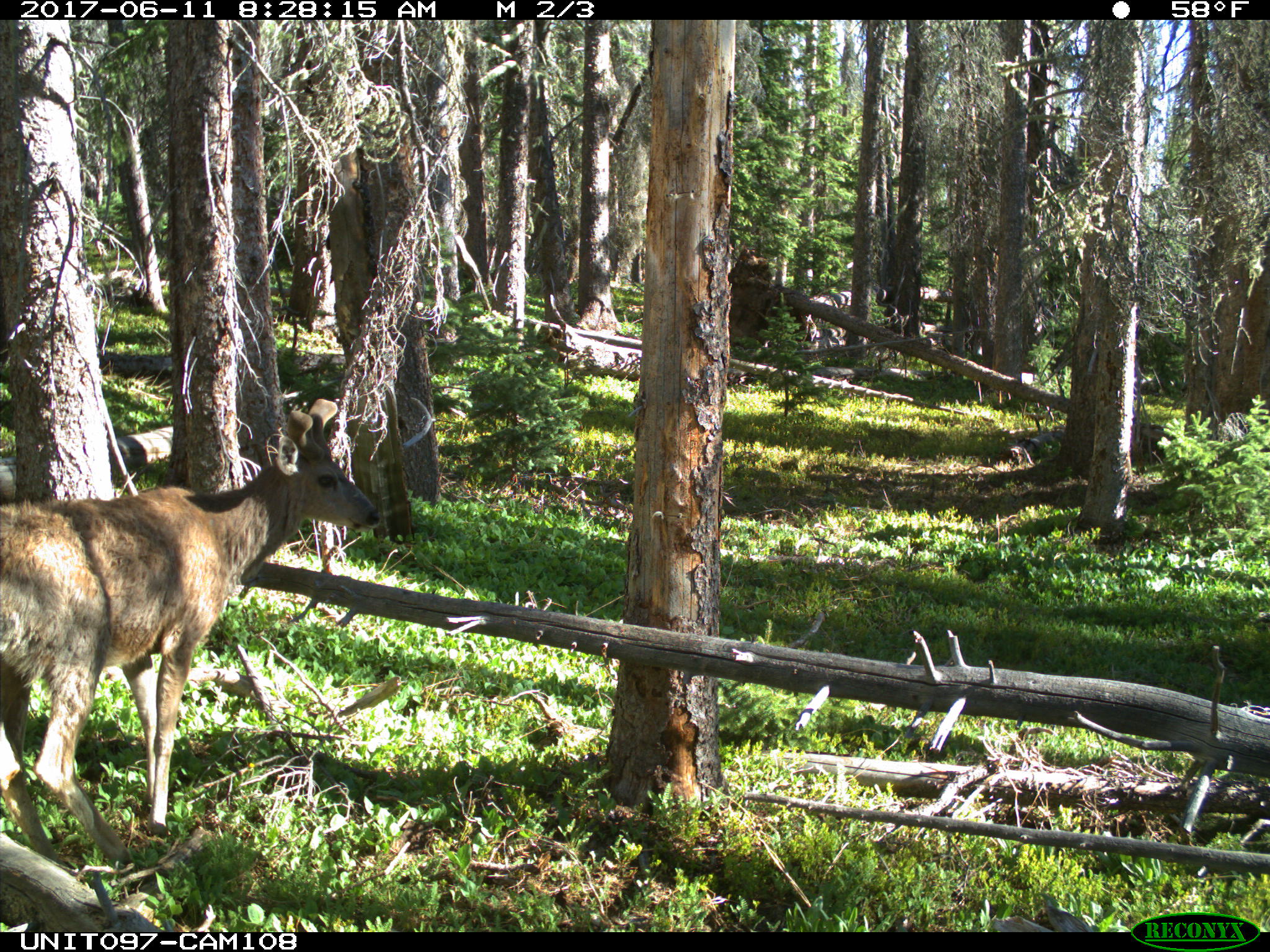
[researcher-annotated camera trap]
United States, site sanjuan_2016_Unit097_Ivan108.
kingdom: Animalia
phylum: Chordata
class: Mammalia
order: Artiodactyla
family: Cervidae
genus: Odocoileus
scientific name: Odocoileus hemionus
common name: mule deer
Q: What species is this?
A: Odocoileus hemionus (mule deer).